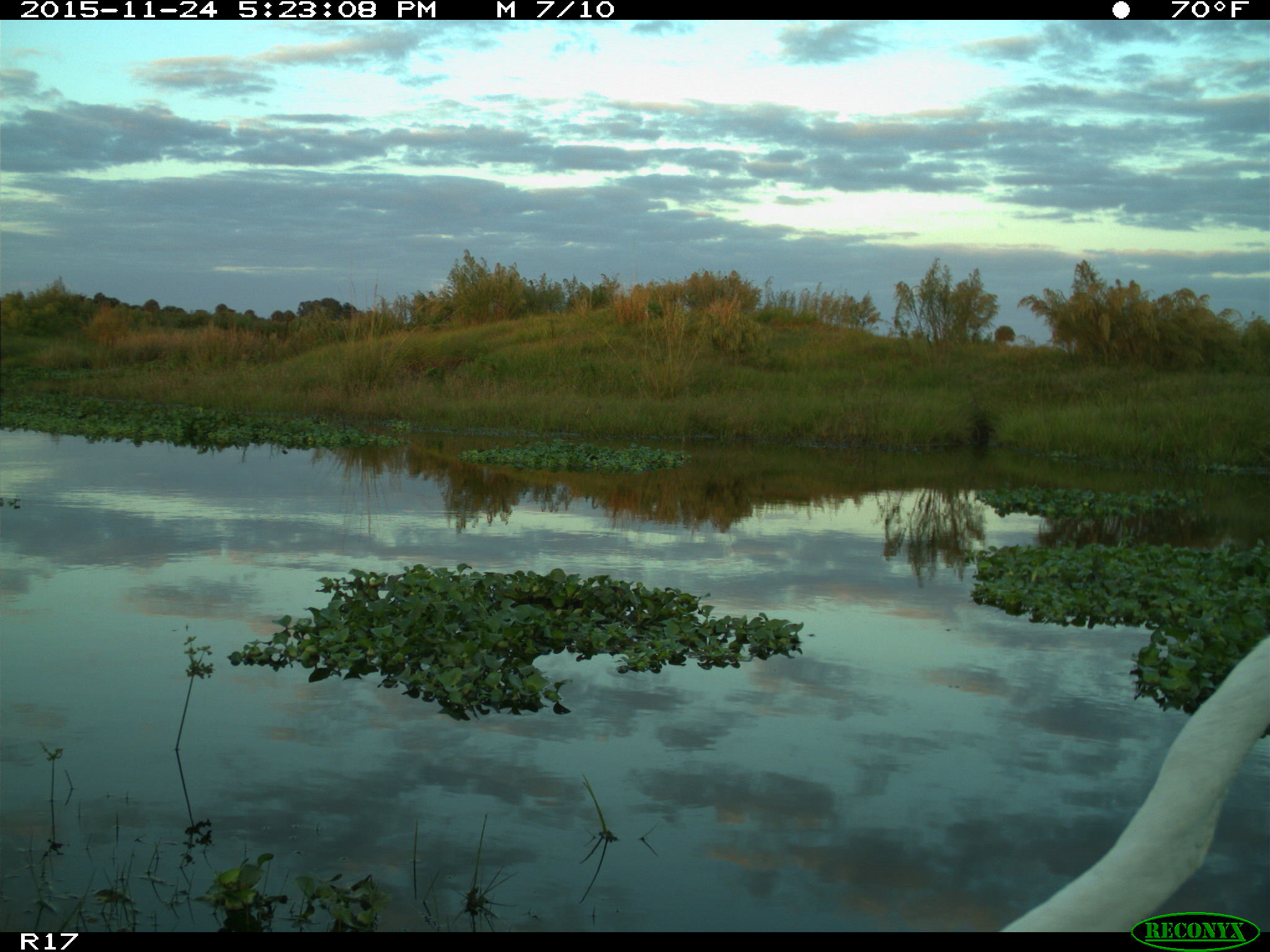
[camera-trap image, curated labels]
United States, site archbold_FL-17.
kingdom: Animalia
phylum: Chordata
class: Aves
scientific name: Aves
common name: birds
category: unidentified bird